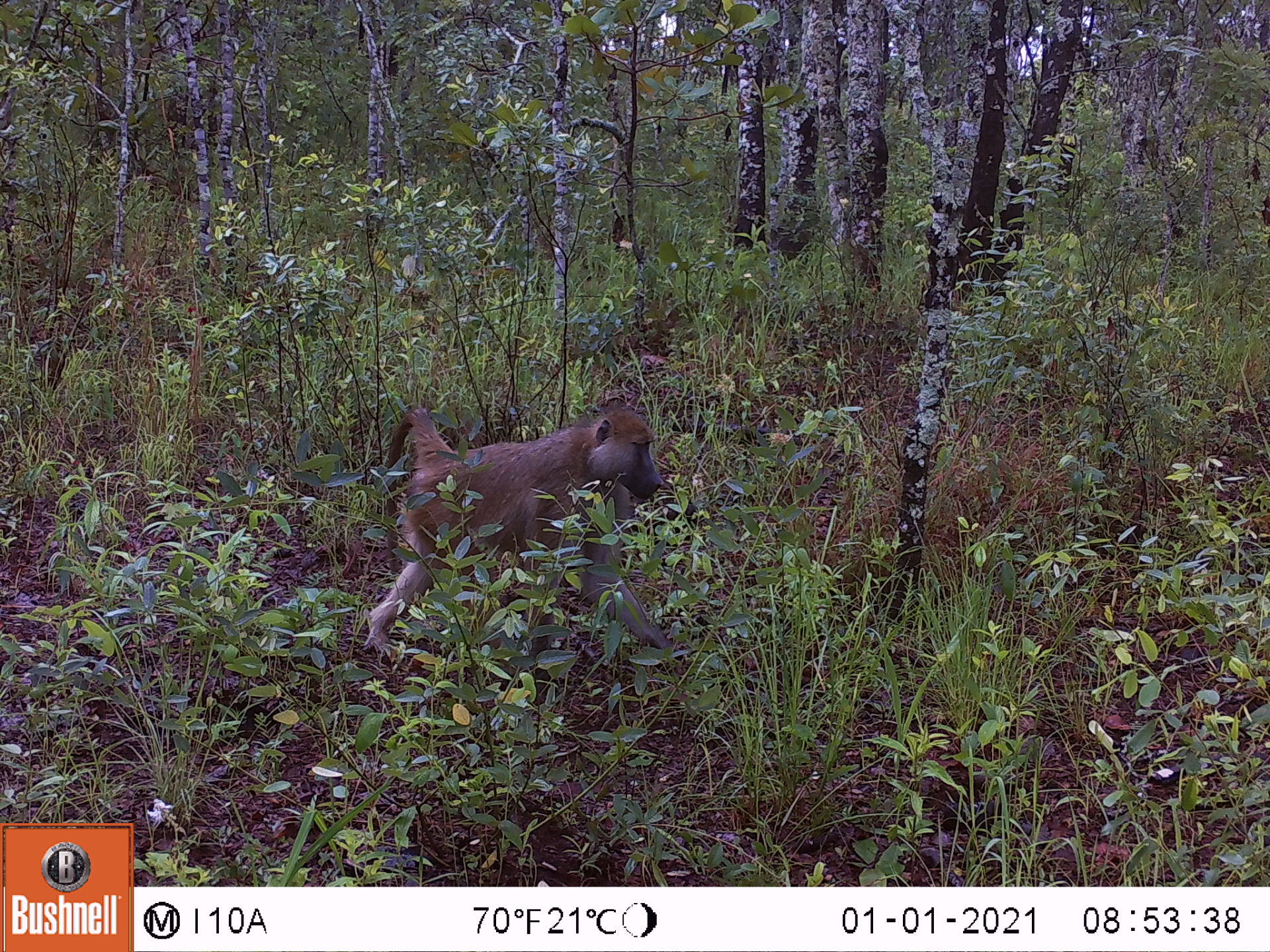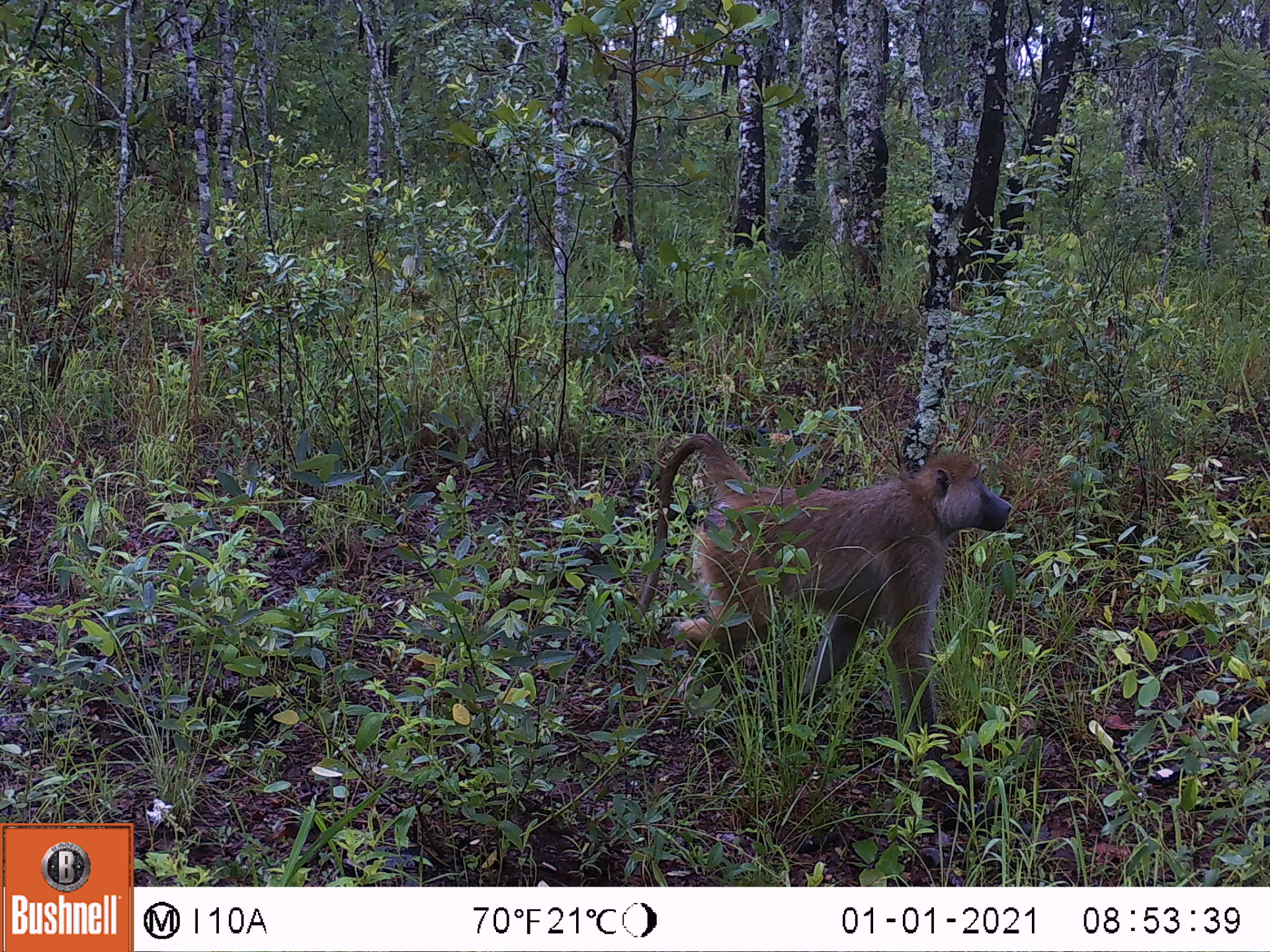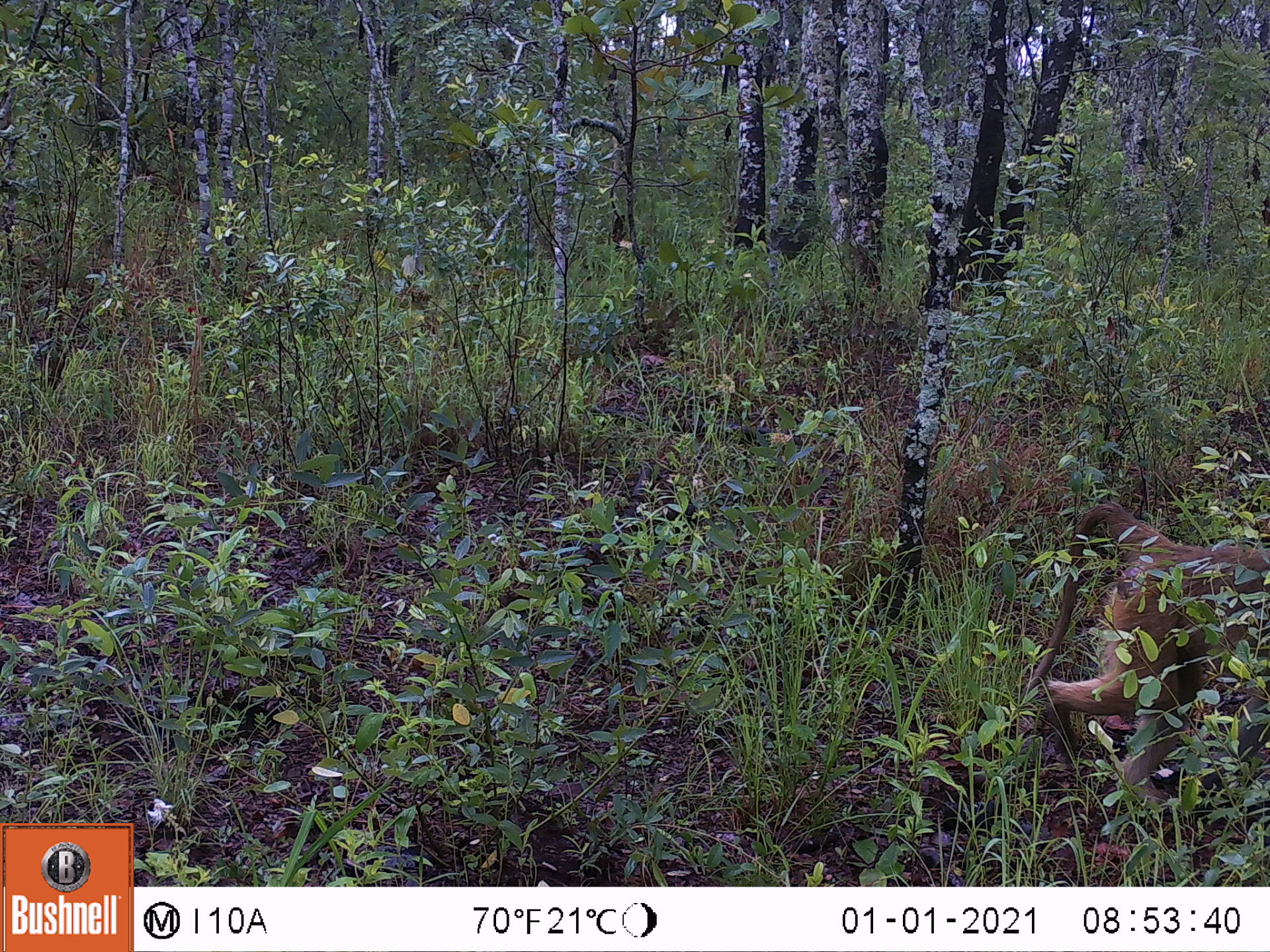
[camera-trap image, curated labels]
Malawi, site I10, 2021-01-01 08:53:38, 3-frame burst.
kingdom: Animalia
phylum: Chordata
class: Mammalia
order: Primates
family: Cercopithecidae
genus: Papio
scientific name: Papio cynocephalus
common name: yellow baboon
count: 1